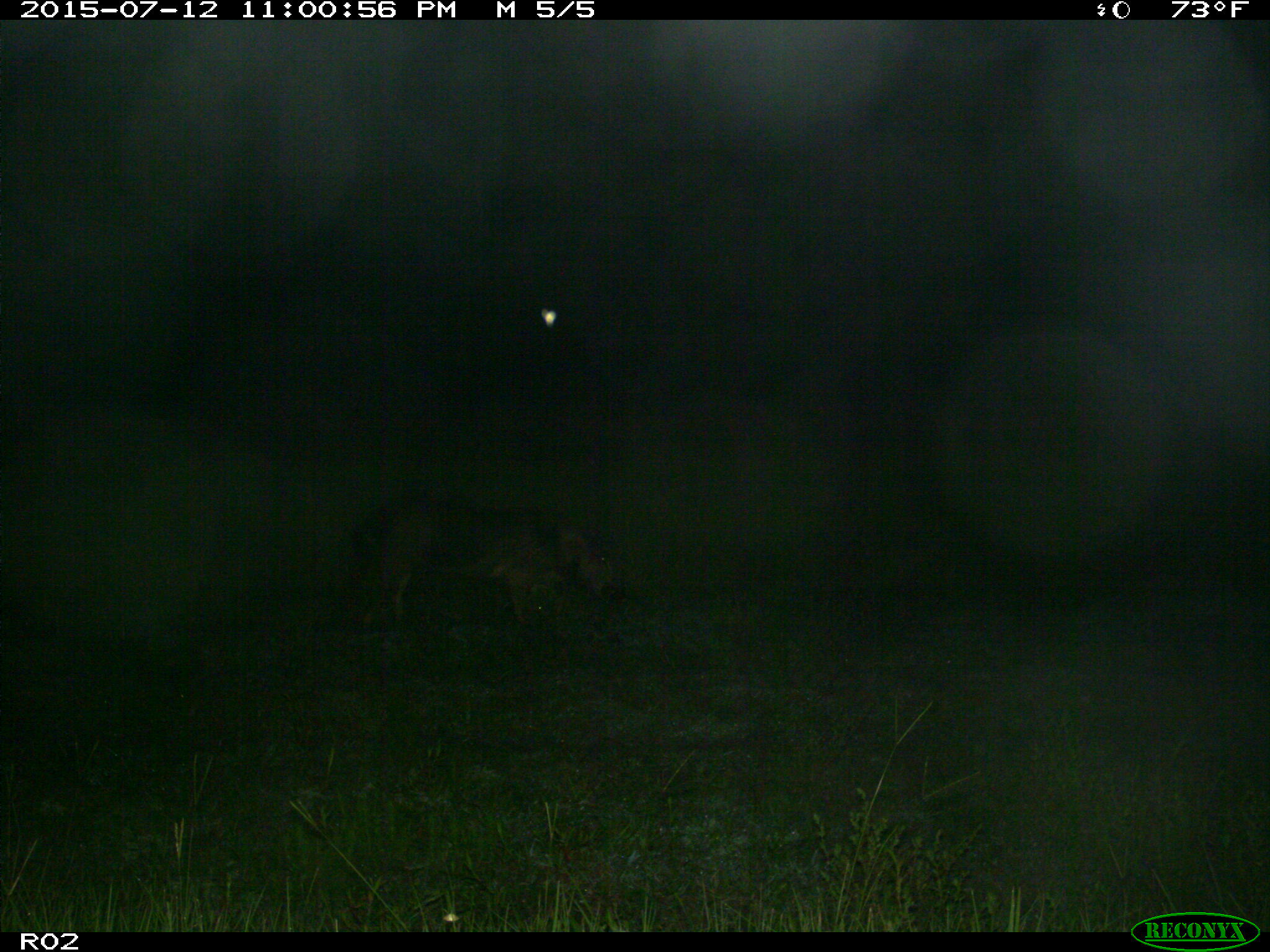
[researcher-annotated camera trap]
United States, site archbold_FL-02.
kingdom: Animalia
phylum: Chordata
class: Mammalia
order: Artiodactyla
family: Suidae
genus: Sus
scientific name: Sus scrofa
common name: wild boar